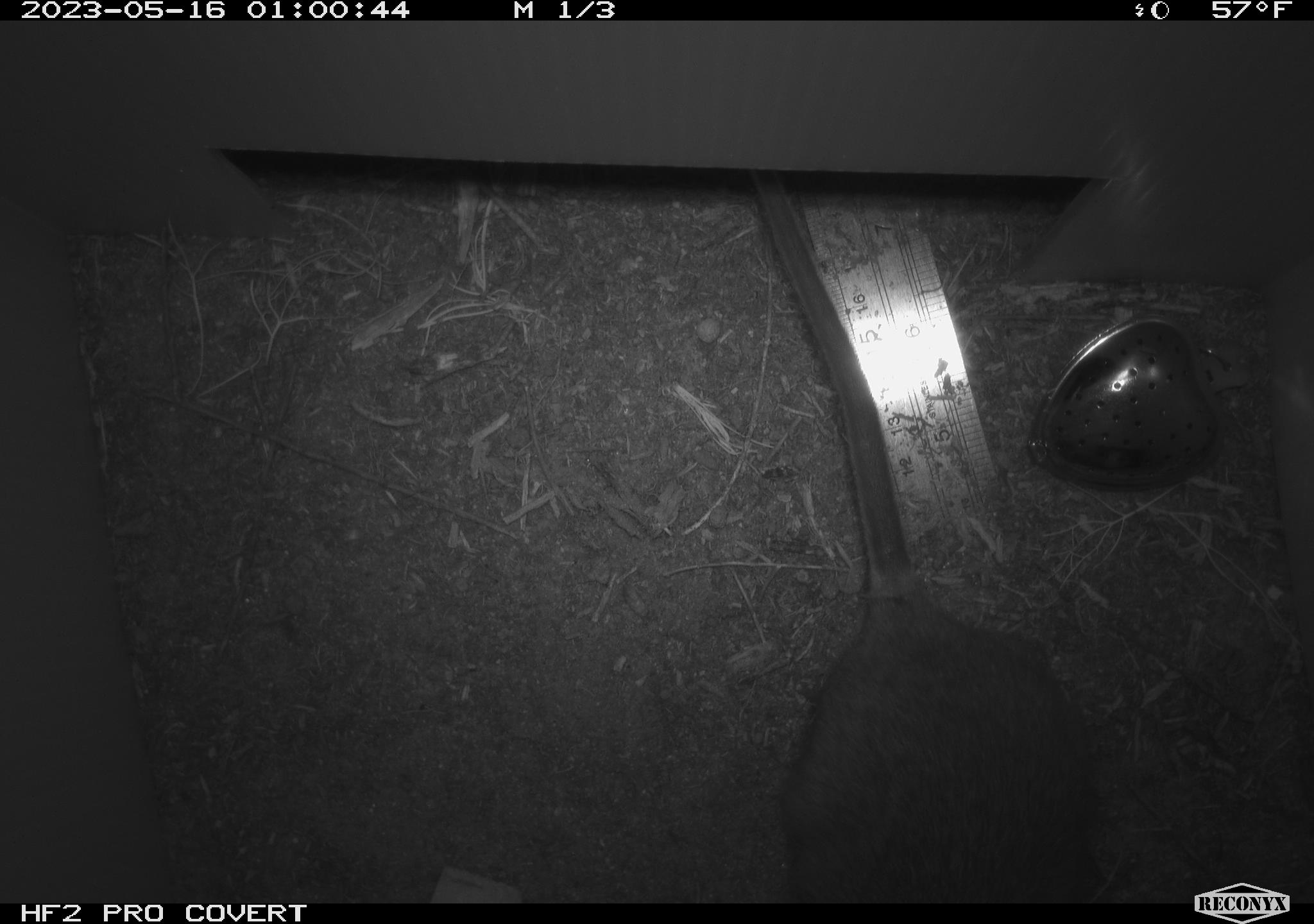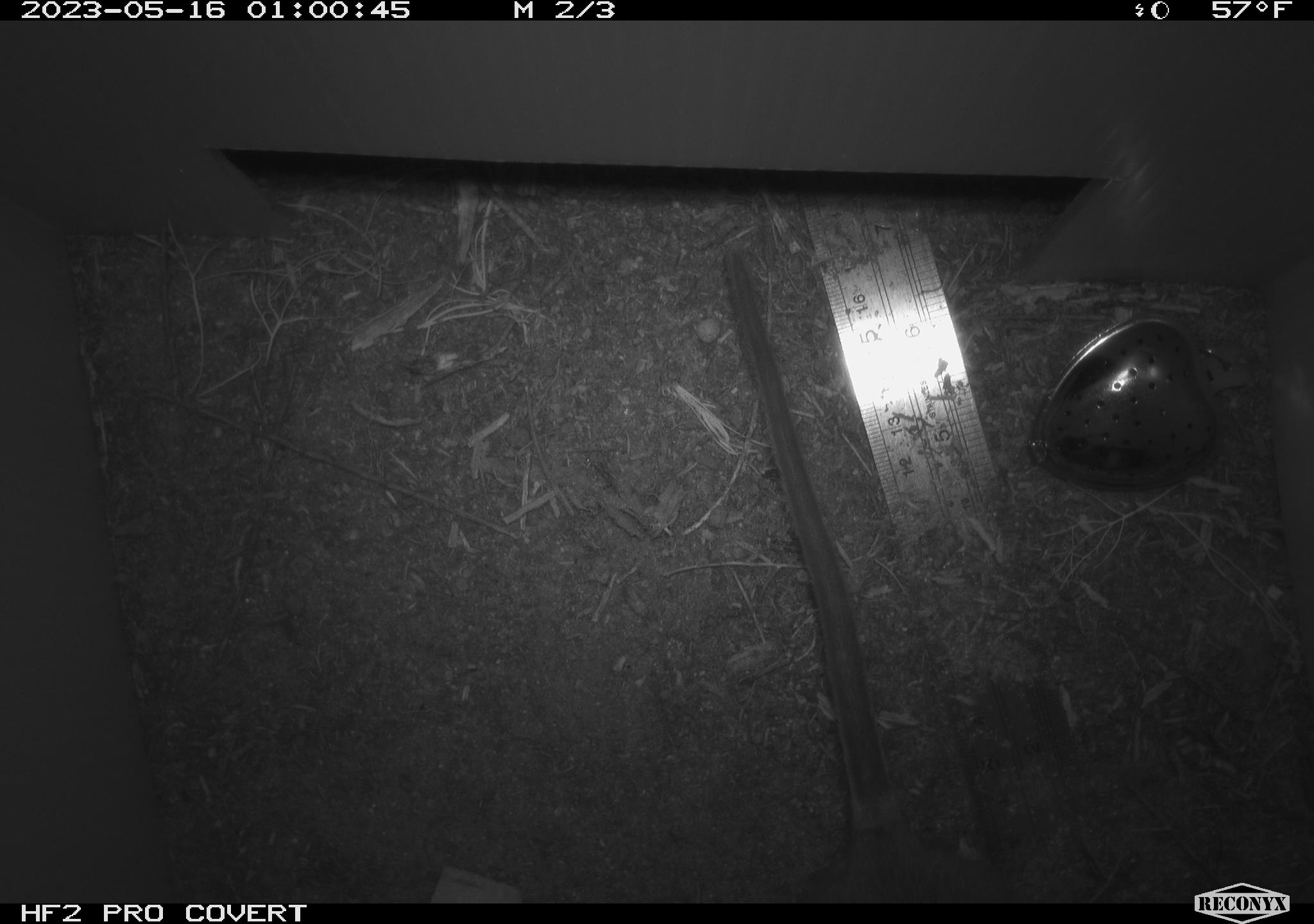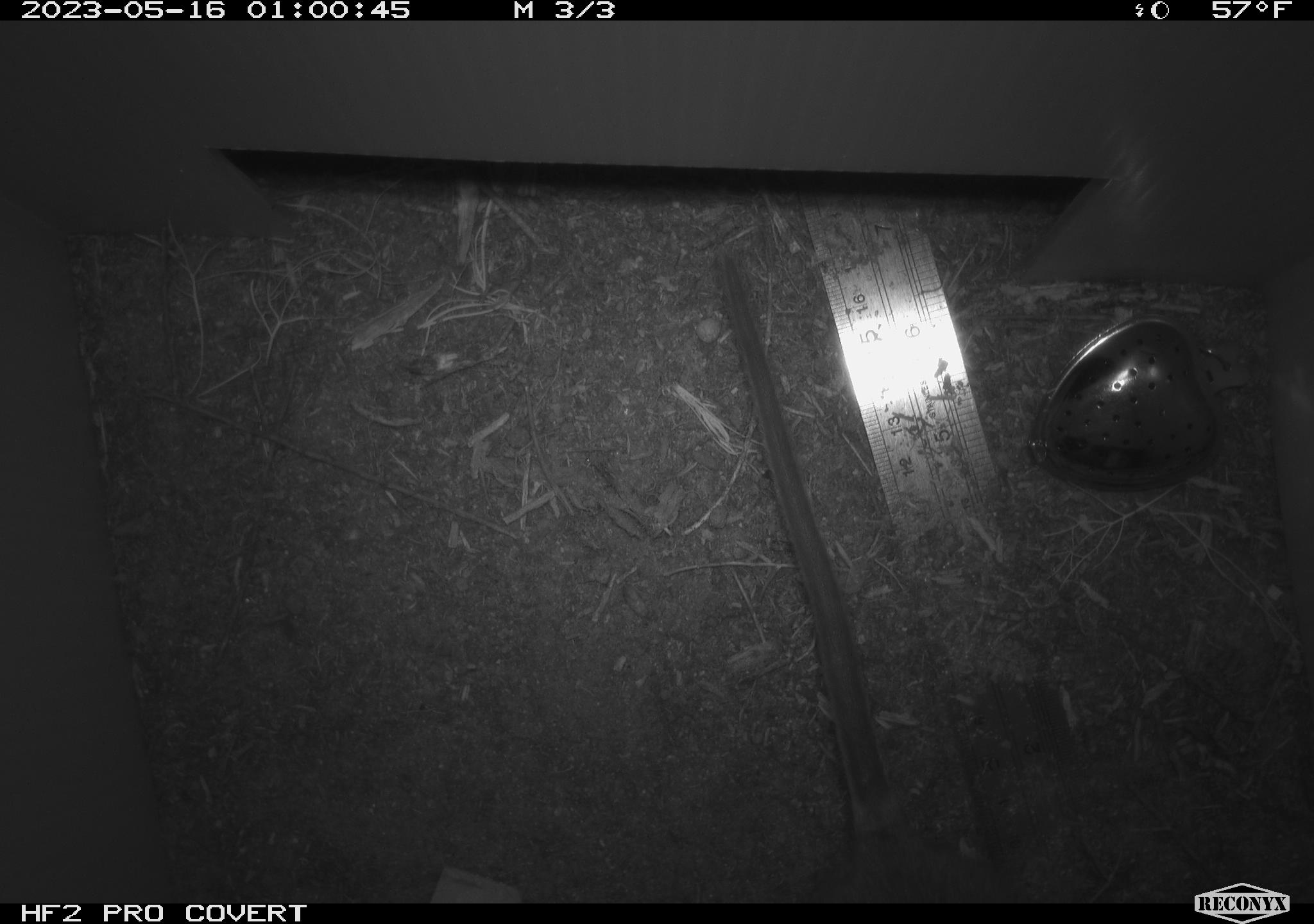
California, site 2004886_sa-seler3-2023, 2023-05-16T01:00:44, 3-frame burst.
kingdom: Animalia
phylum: Chordata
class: Mammalia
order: Rodentia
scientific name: Rodentia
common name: woodrat or rat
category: woodrat or rat species